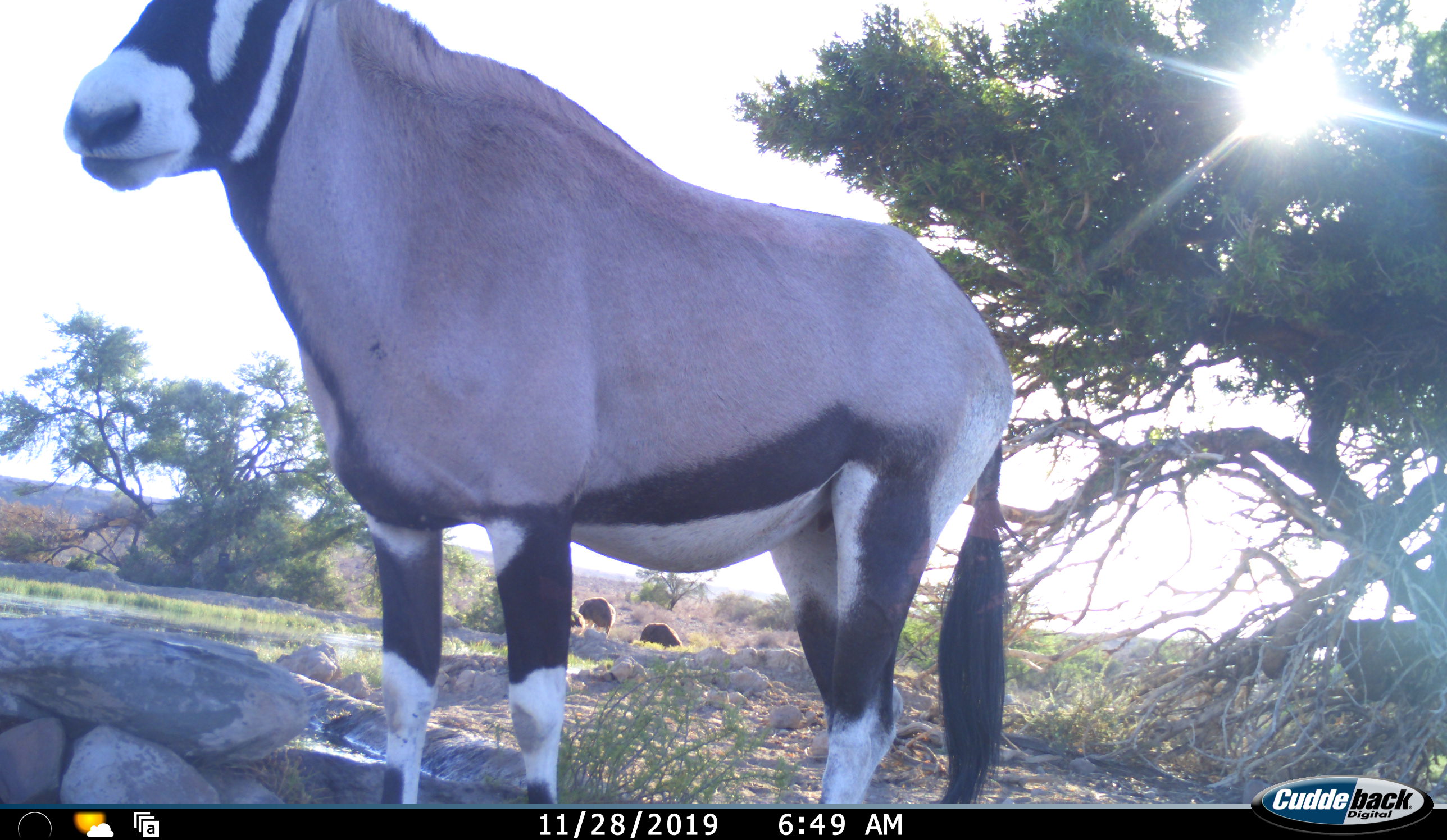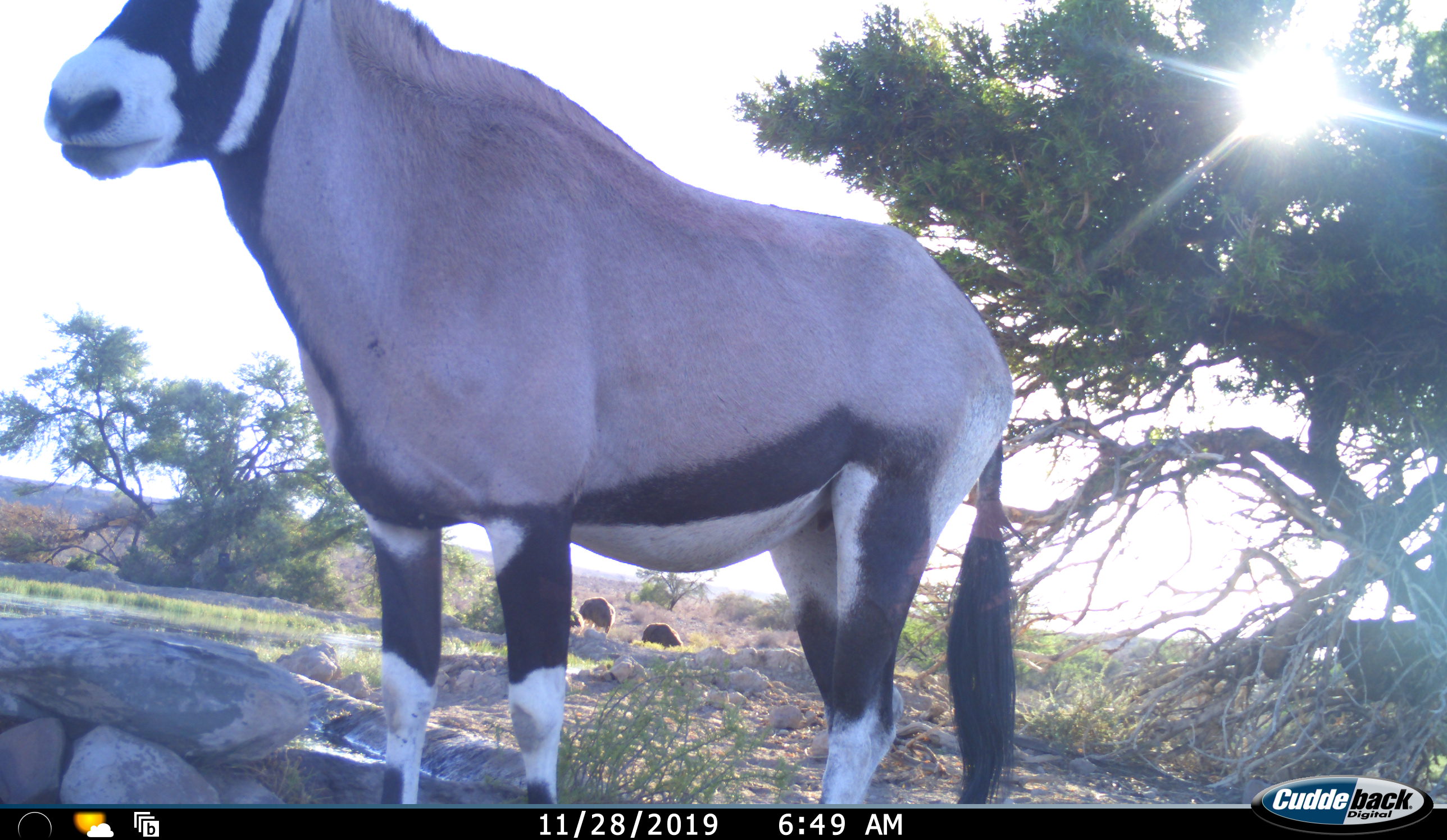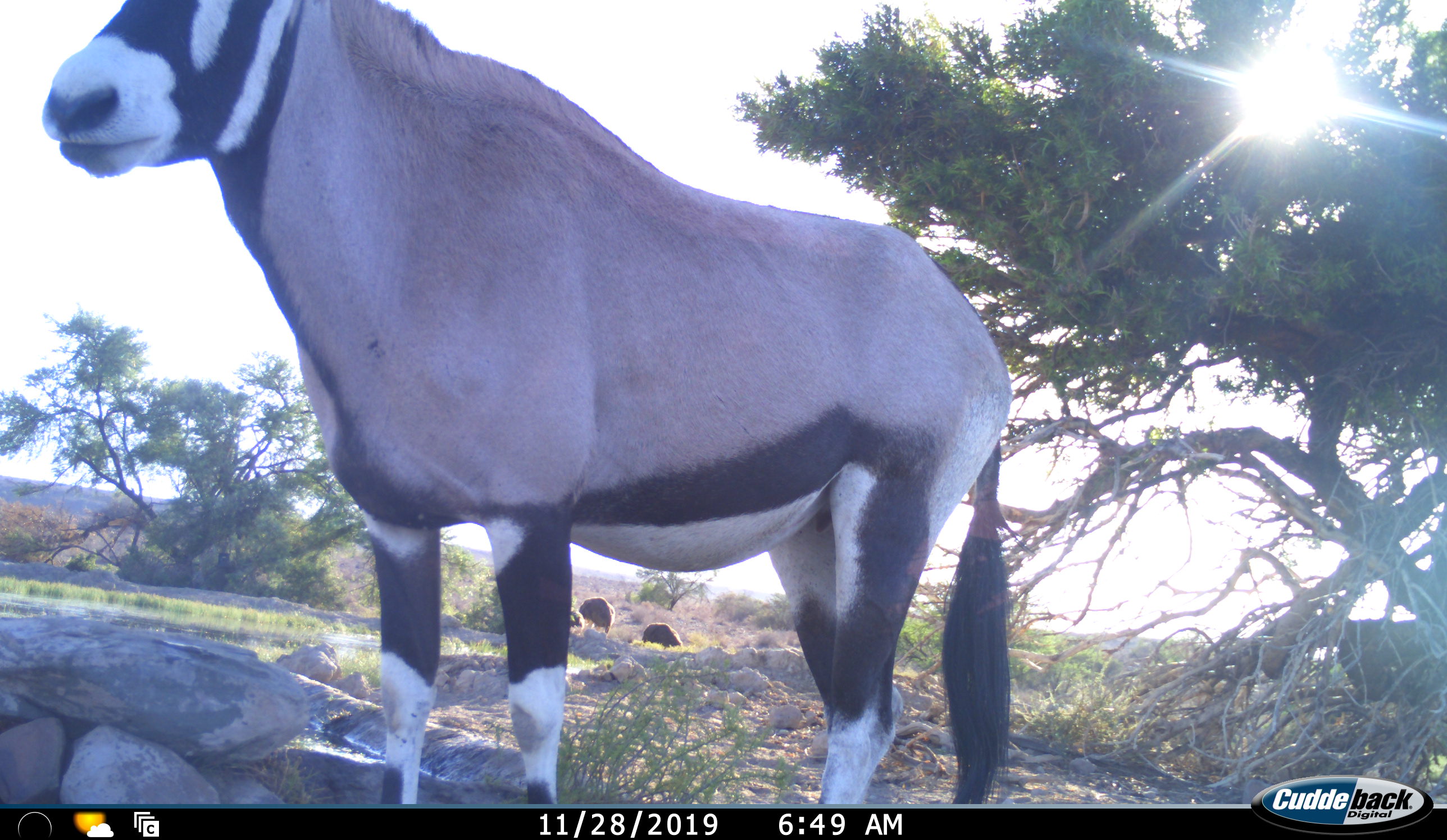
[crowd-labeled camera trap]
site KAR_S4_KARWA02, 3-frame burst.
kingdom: Animalia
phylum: Chordata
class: Mammalia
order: Artiodactyla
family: Bovidae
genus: Oryx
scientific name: Oryx gazella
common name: gemsbok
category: oryx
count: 1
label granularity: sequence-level